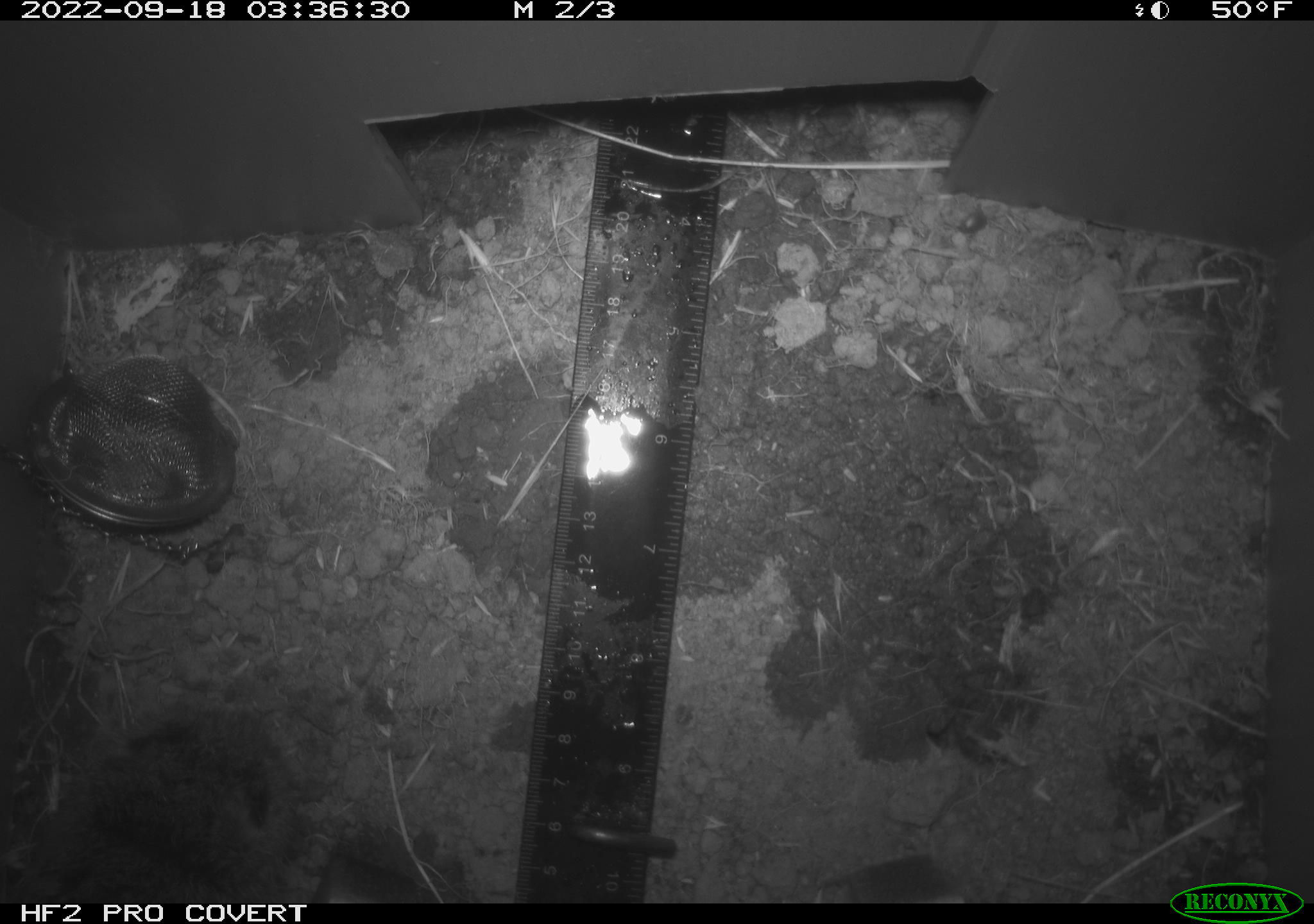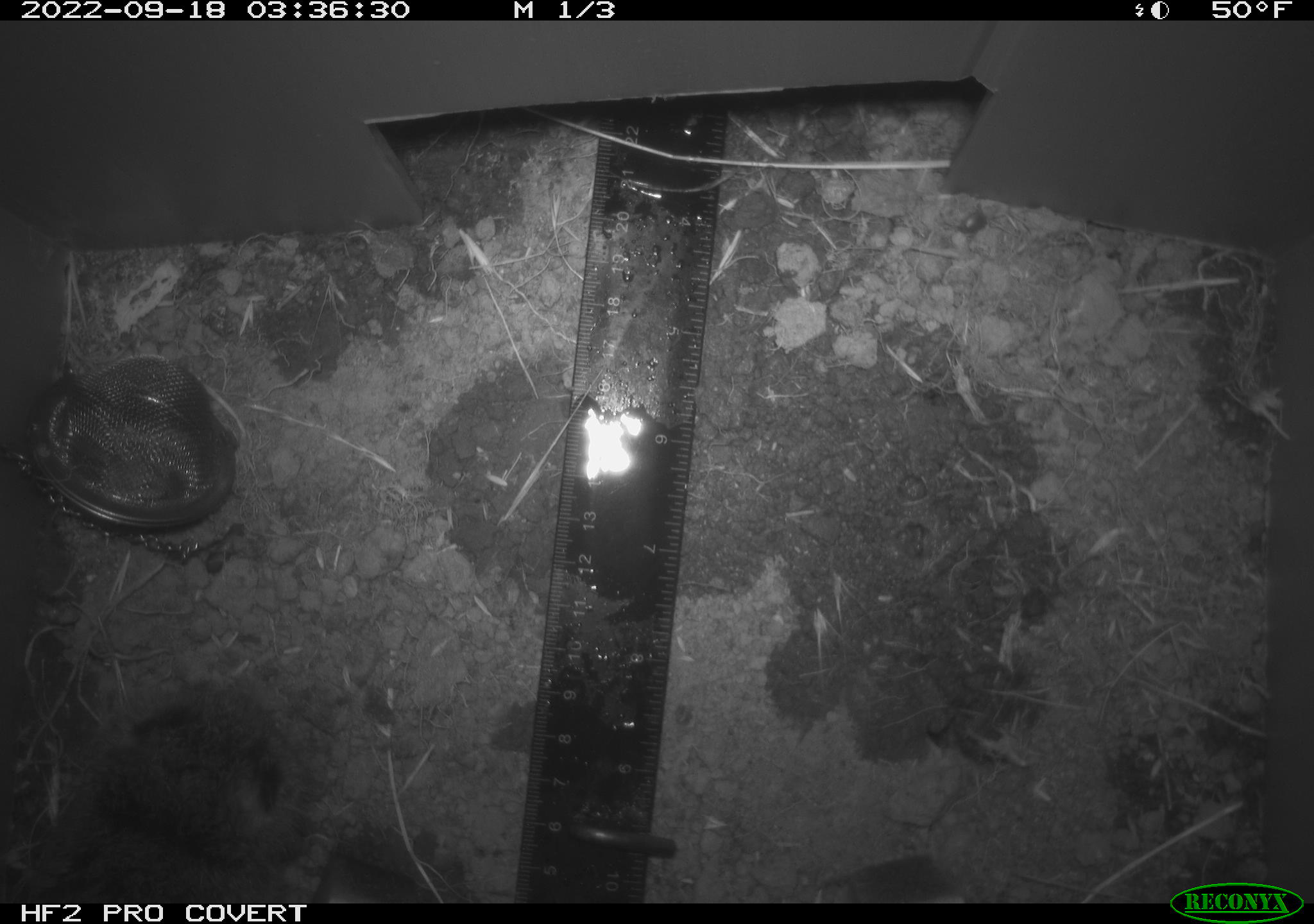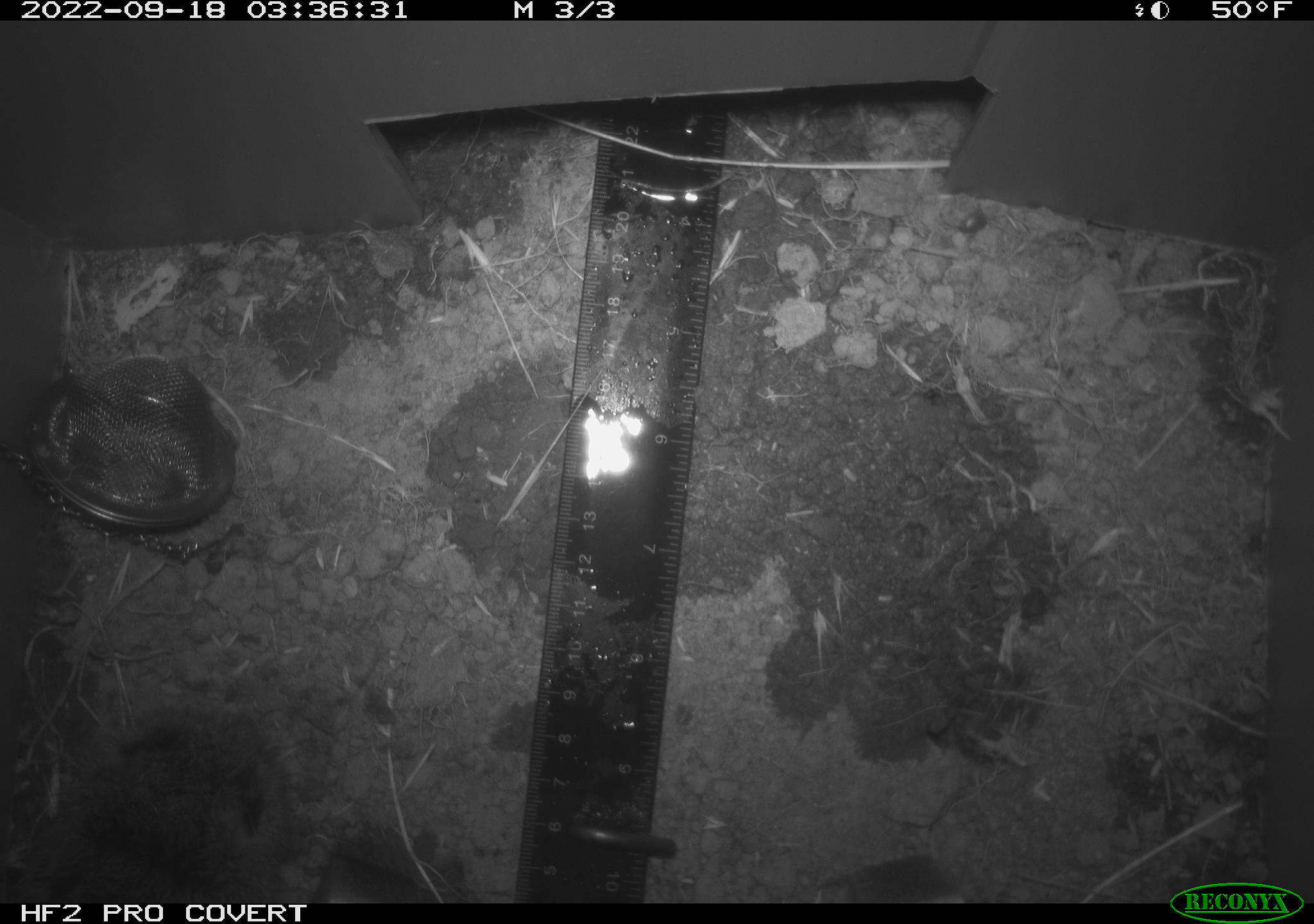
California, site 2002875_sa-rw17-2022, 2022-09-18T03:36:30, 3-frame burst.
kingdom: Animalia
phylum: Chordata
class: Mammalia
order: Rodentia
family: Cricetidae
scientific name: Arvicolinae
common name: voles, lemmings, and muskrats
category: arvicolinae subfamily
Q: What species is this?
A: Arvicolinae subfamily (voles, lemmings, and muskrats) (Arvicolinae).